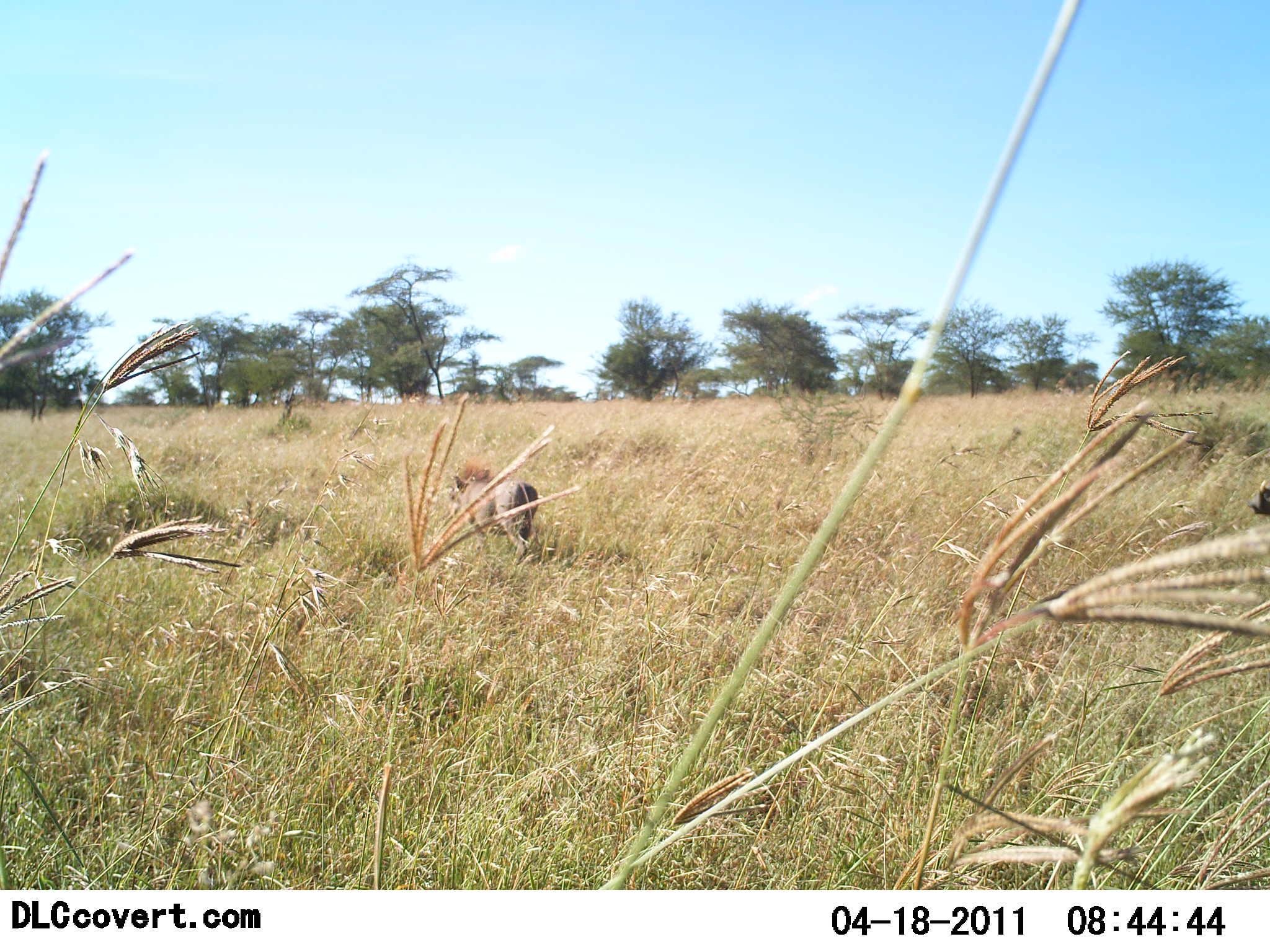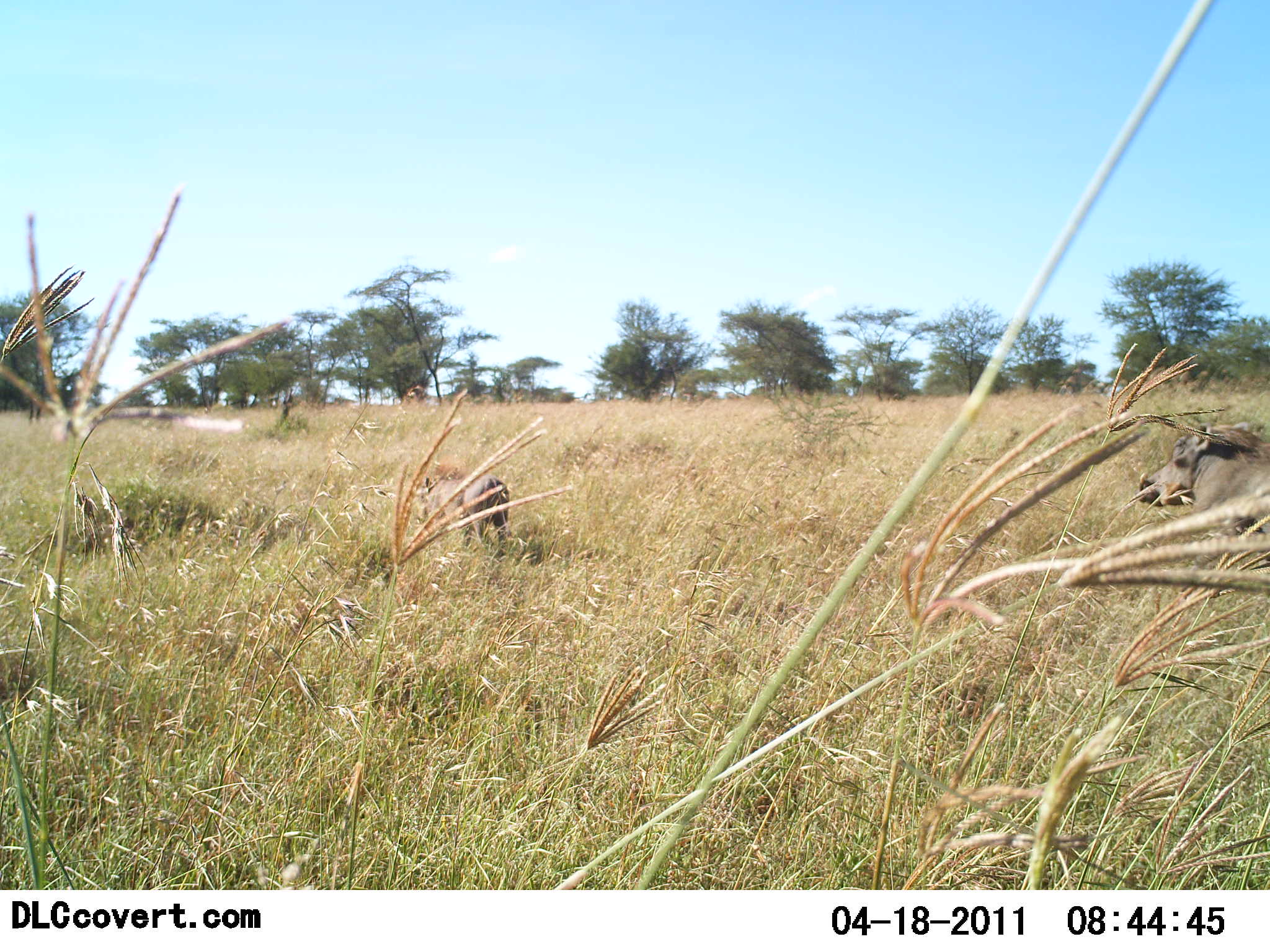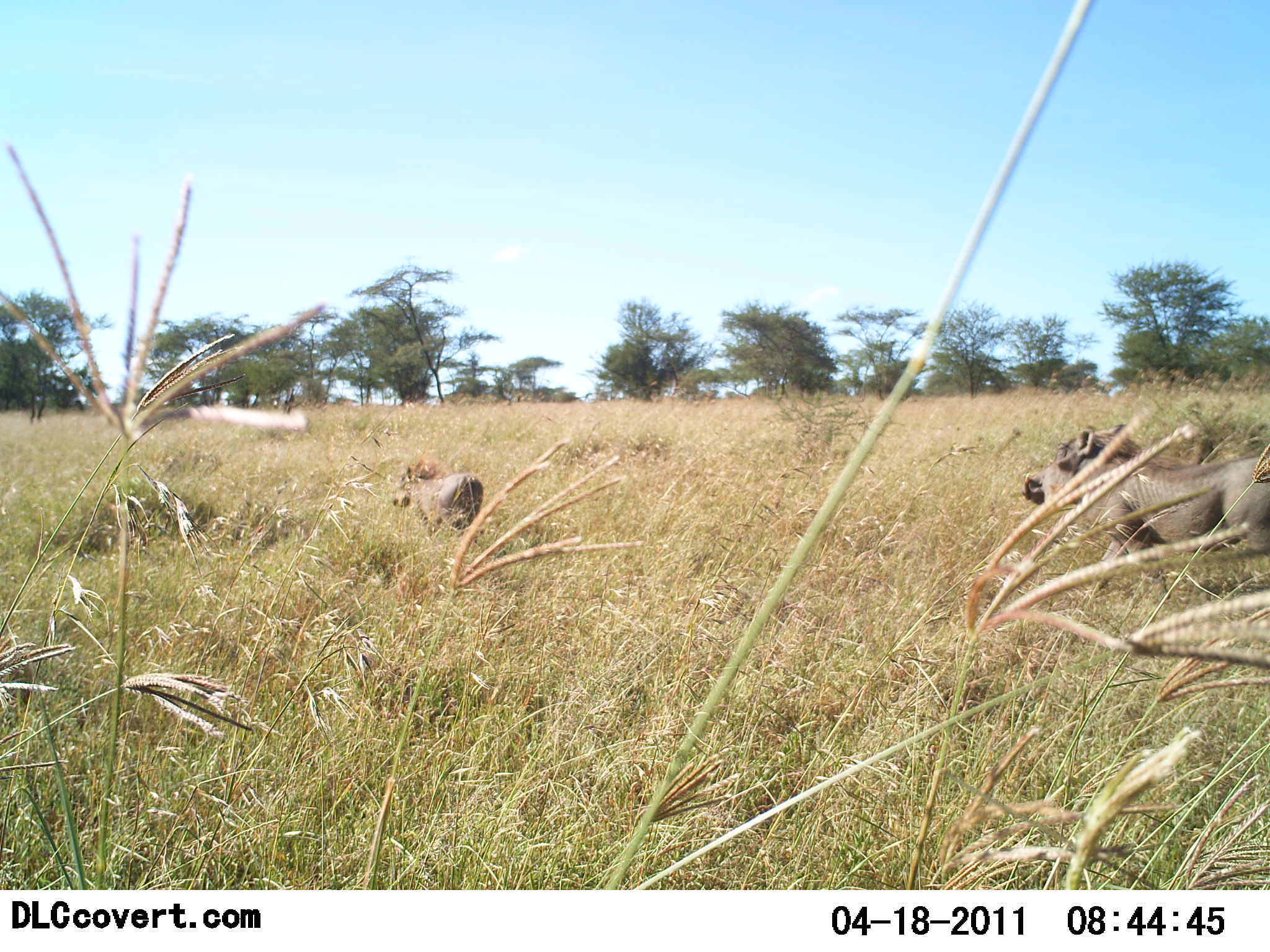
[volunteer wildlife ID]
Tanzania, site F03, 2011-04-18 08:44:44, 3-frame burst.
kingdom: Animalia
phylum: Chordata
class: Mammalia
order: Artiodactyla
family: Suidae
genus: Phacochoerus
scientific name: Phacochoerus africanus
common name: warthog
Warthog (Phacochoerus africanus), count 2. Behavior (volunteer vote fractions): standing 0%, resting 0%, moving 100%, interacting 0%. Young present (vote fraction): 25%. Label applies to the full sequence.